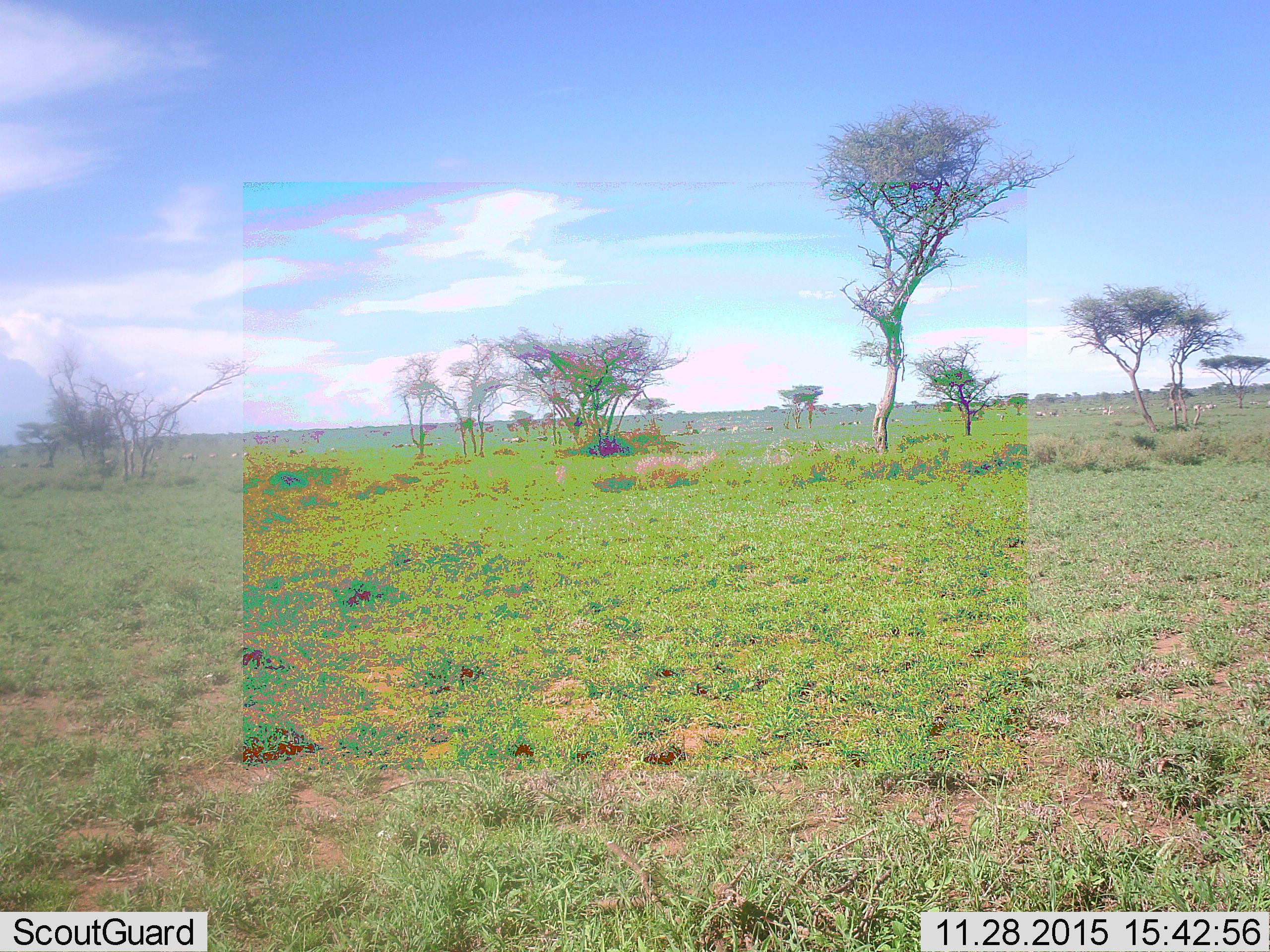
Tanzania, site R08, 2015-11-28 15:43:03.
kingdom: Animalia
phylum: Chordata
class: Mammalia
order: Perissodactyla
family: Equidae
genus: Equus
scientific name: Equus quagga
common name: plains zebra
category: zebra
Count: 1.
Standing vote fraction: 50%.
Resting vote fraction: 0%.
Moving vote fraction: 60%.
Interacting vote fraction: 0%.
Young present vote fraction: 0%.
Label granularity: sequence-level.